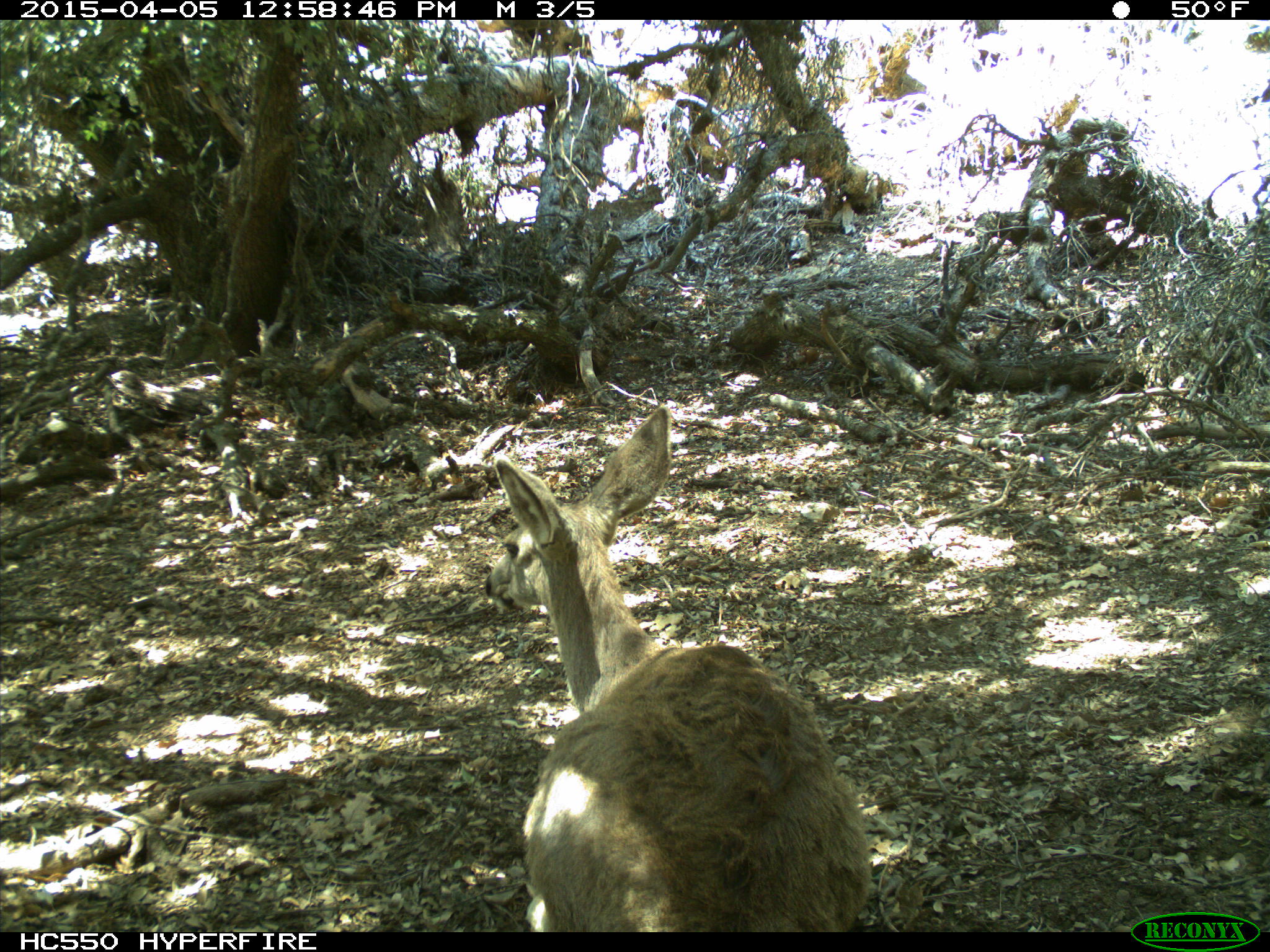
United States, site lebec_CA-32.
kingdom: Animalia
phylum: Chordata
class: Mammalia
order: Artiodactyla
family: Cervidae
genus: Odocoileus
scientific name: Odocoileus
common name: deer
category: unidentified deer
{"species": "unidentified deer (deer) (Odocoileus)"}